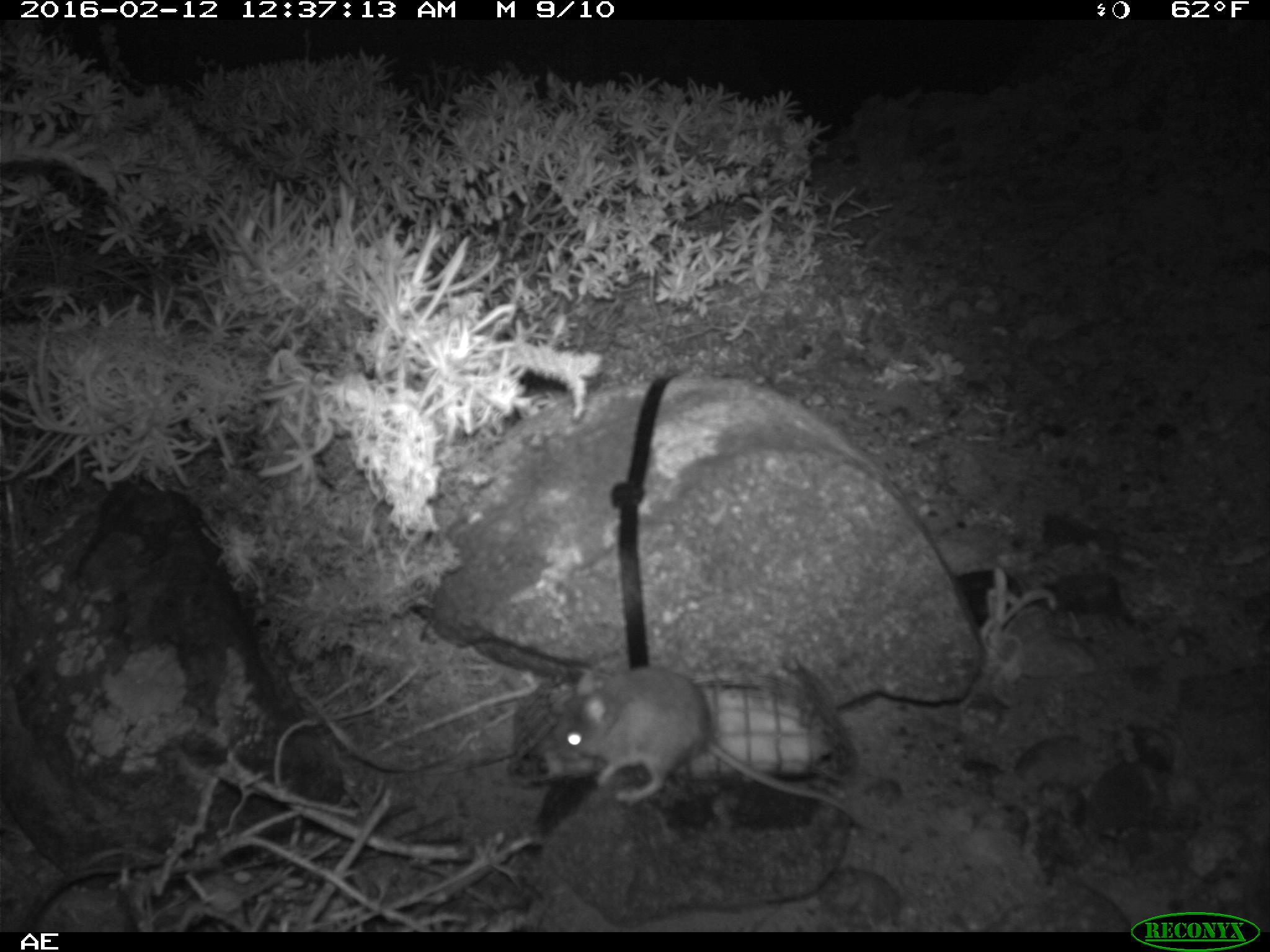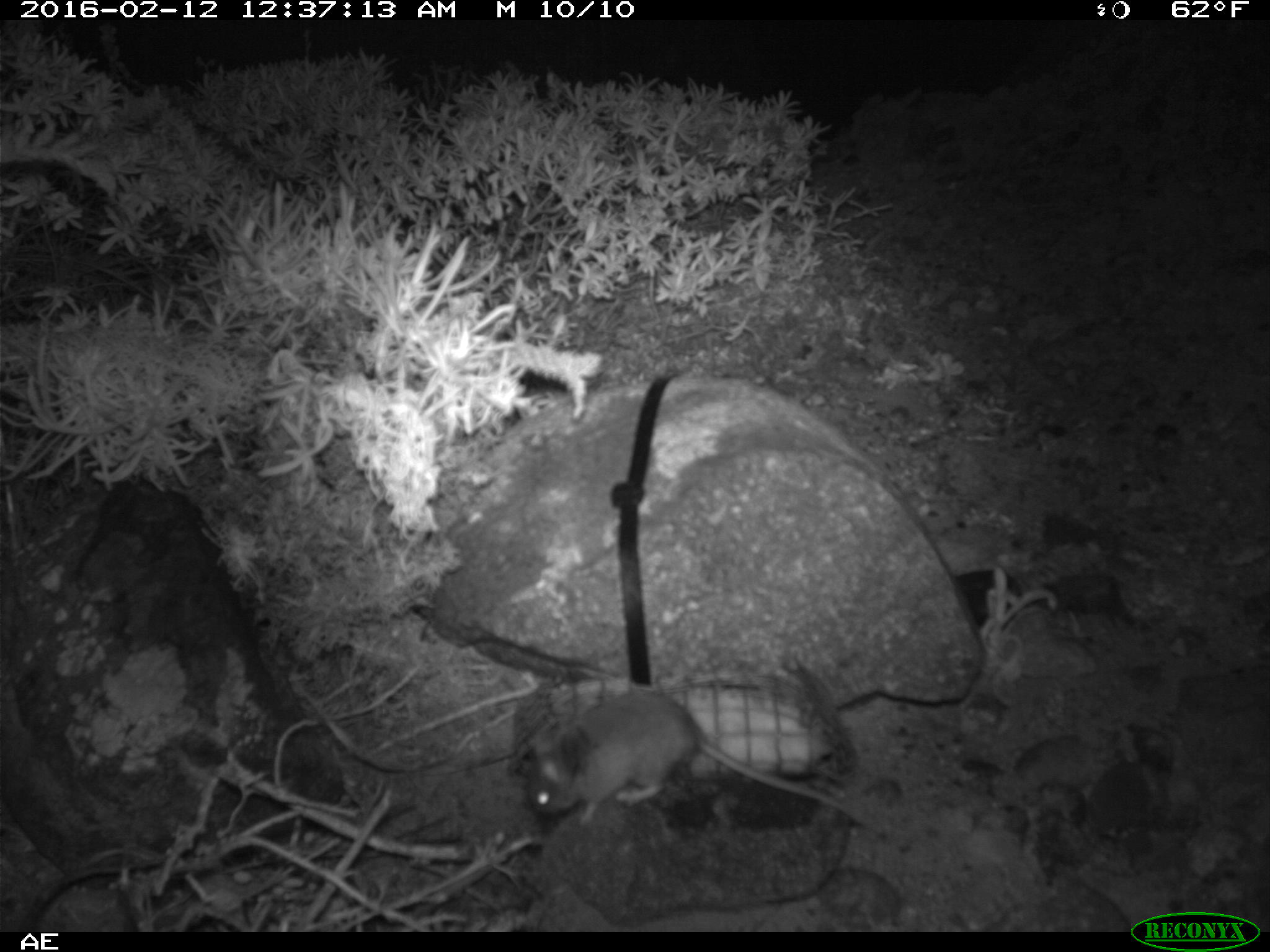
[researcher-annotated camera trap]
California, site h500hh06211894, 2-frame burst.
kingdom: Animalia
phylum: Chordata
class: Mammalia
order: Rodentia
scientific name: Rodentia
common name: rodent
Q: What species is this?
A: Rodent (Rodentia).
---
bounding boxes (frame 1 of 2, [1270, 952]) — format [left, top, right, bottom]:
rodent: [554, 663, 847, 811]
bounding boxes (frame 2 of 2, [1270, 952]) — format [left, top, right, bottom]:
rodent: [528, 687, 876, 826]